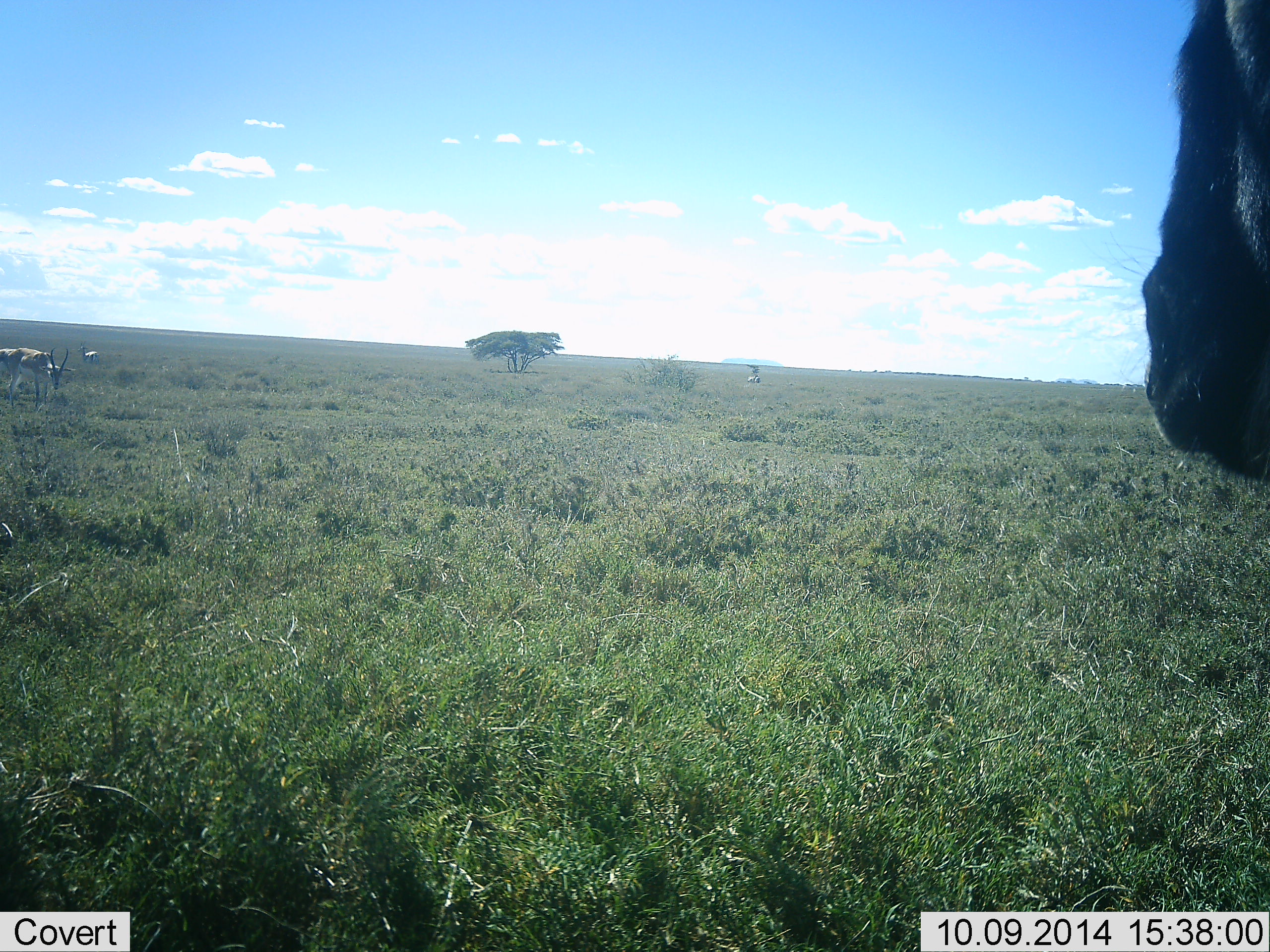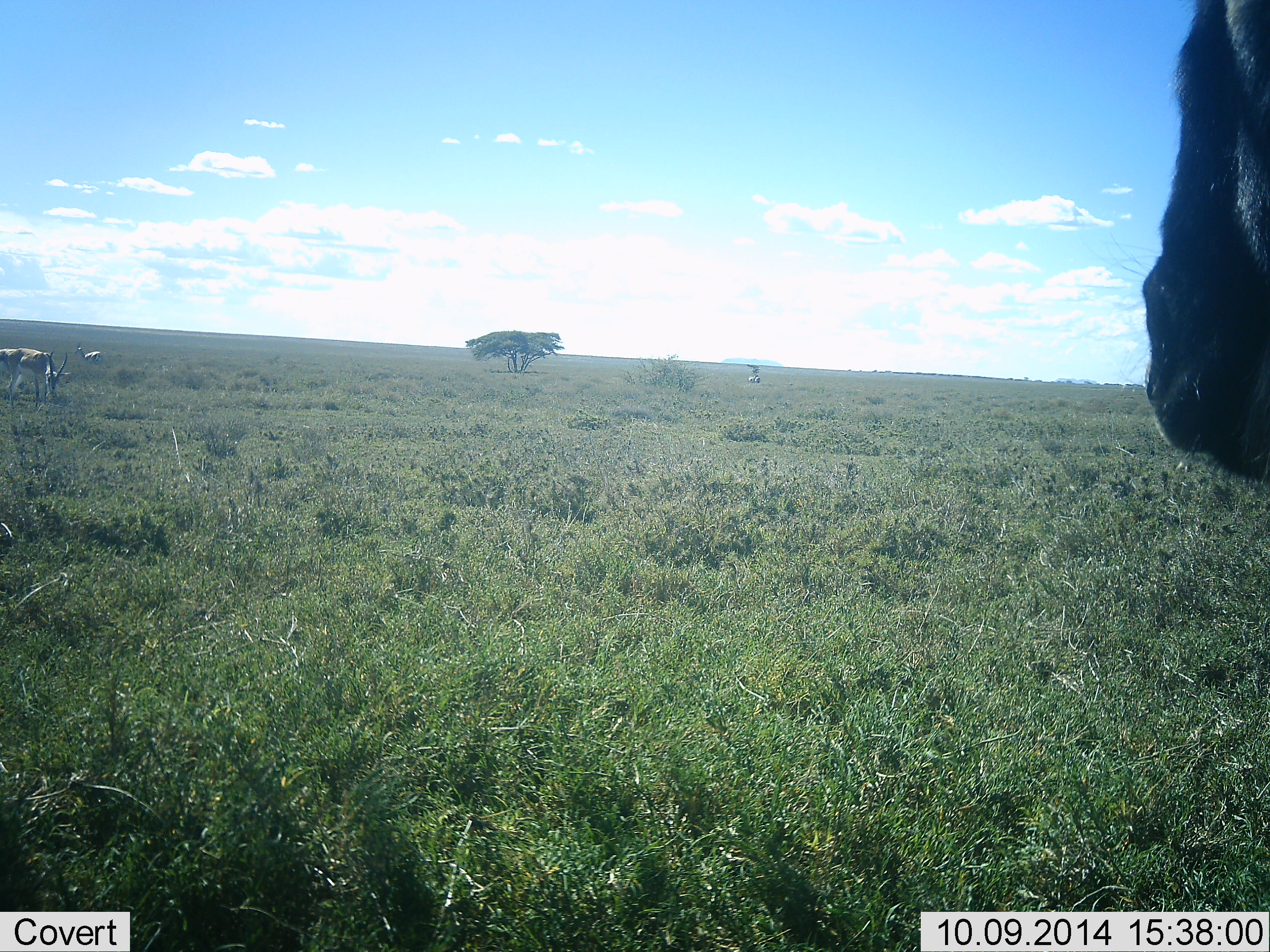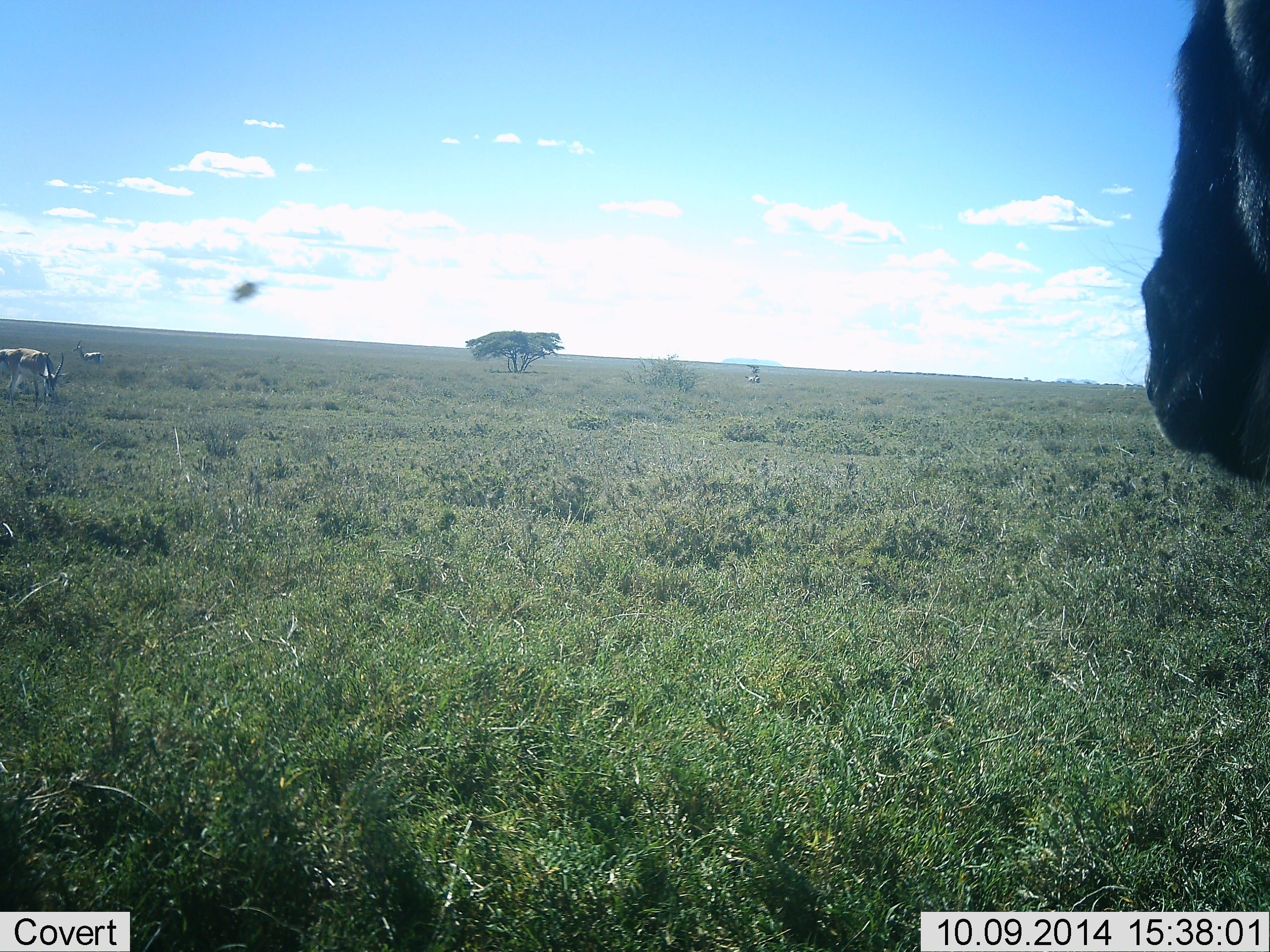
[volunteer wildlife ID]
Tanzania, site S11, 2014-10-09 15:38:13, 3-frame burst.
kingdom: Animalia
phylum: Chordata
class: Mammalia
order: Artiodactyla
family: Bovidae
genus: Eudorcas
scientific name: Eudorcas thomsonii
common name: thomson's gazelle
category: gazellethomsons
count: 2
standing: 20%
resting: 0%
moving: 0%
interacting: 0%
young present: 0%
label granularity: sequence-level